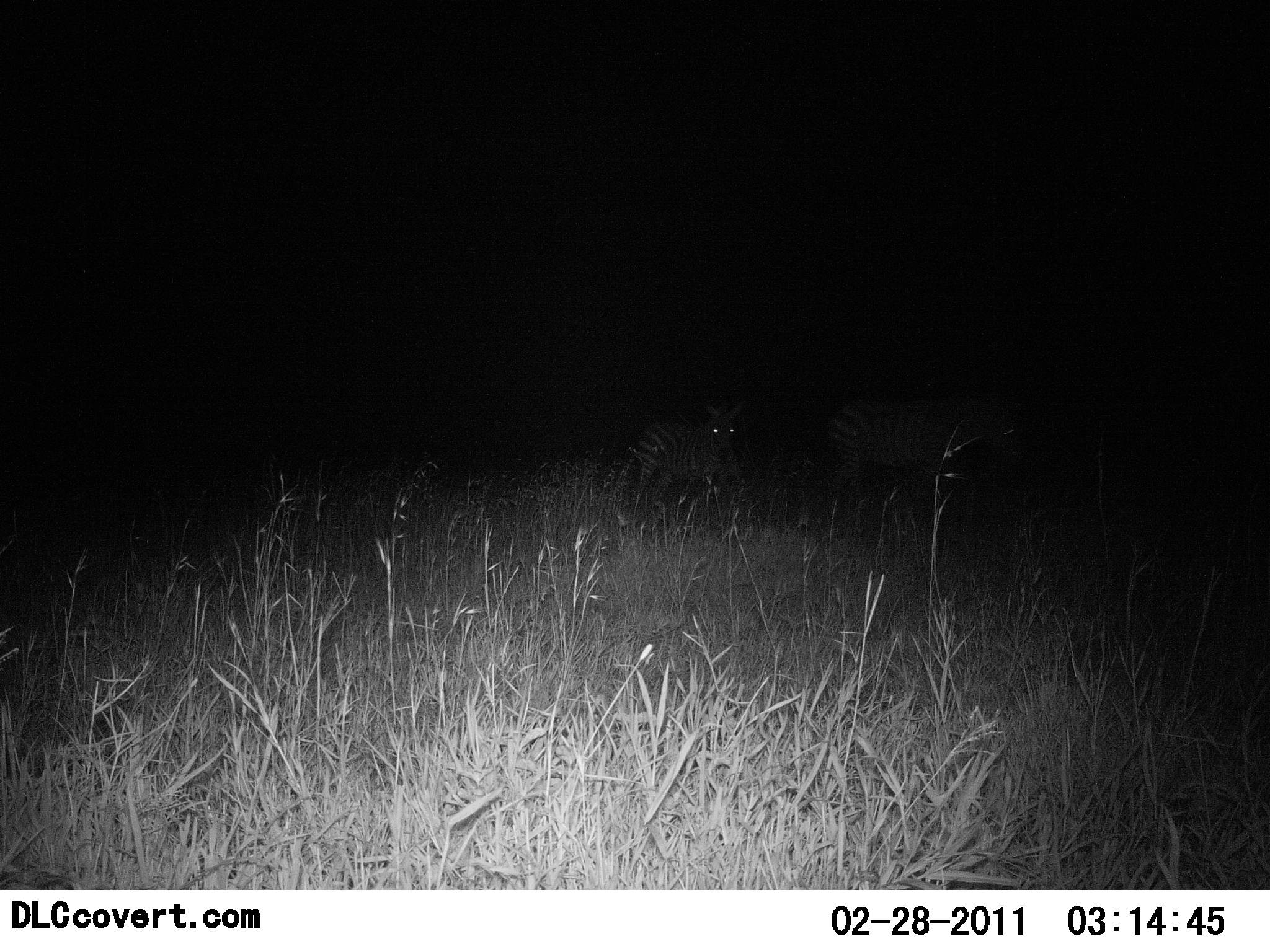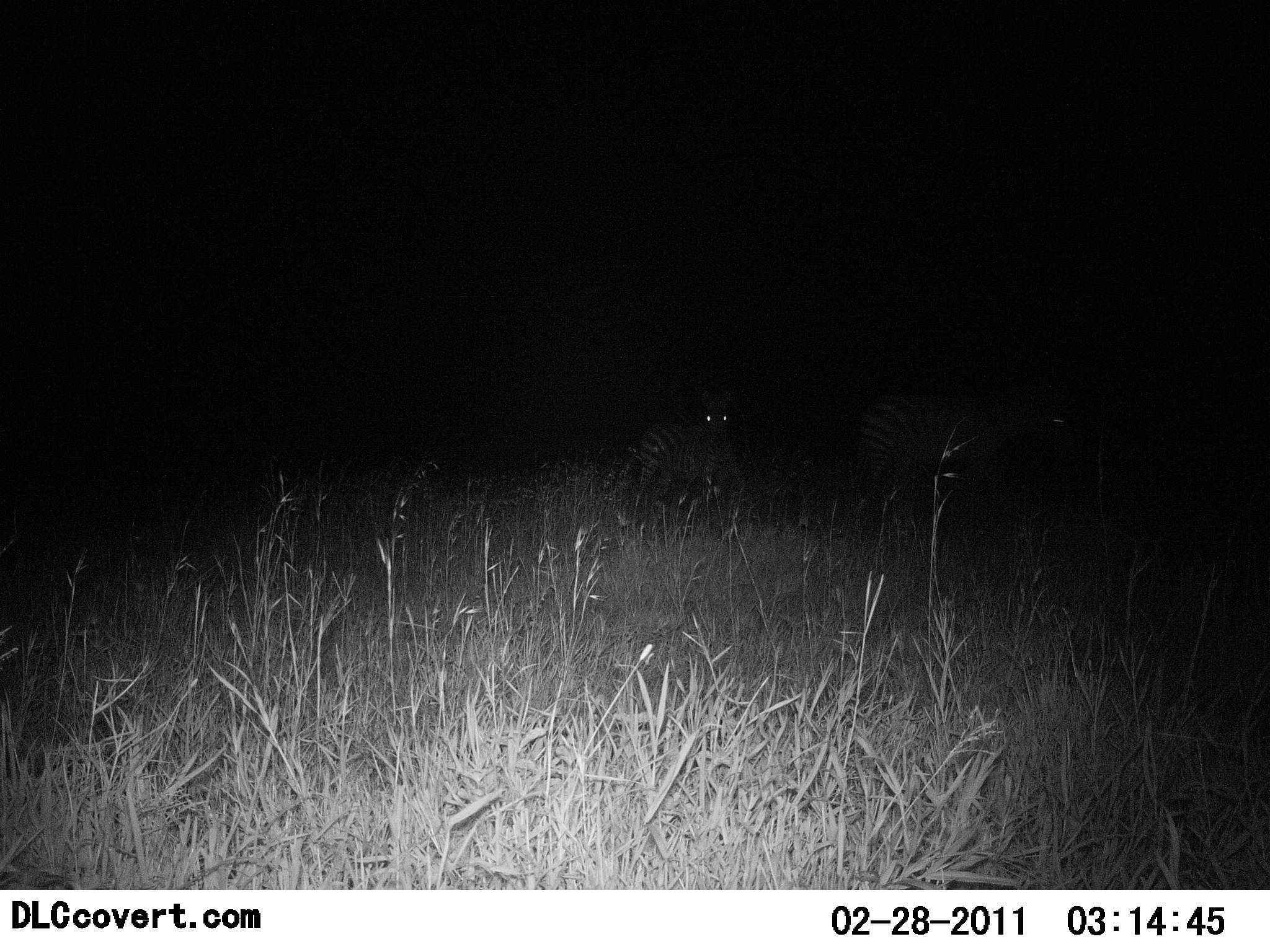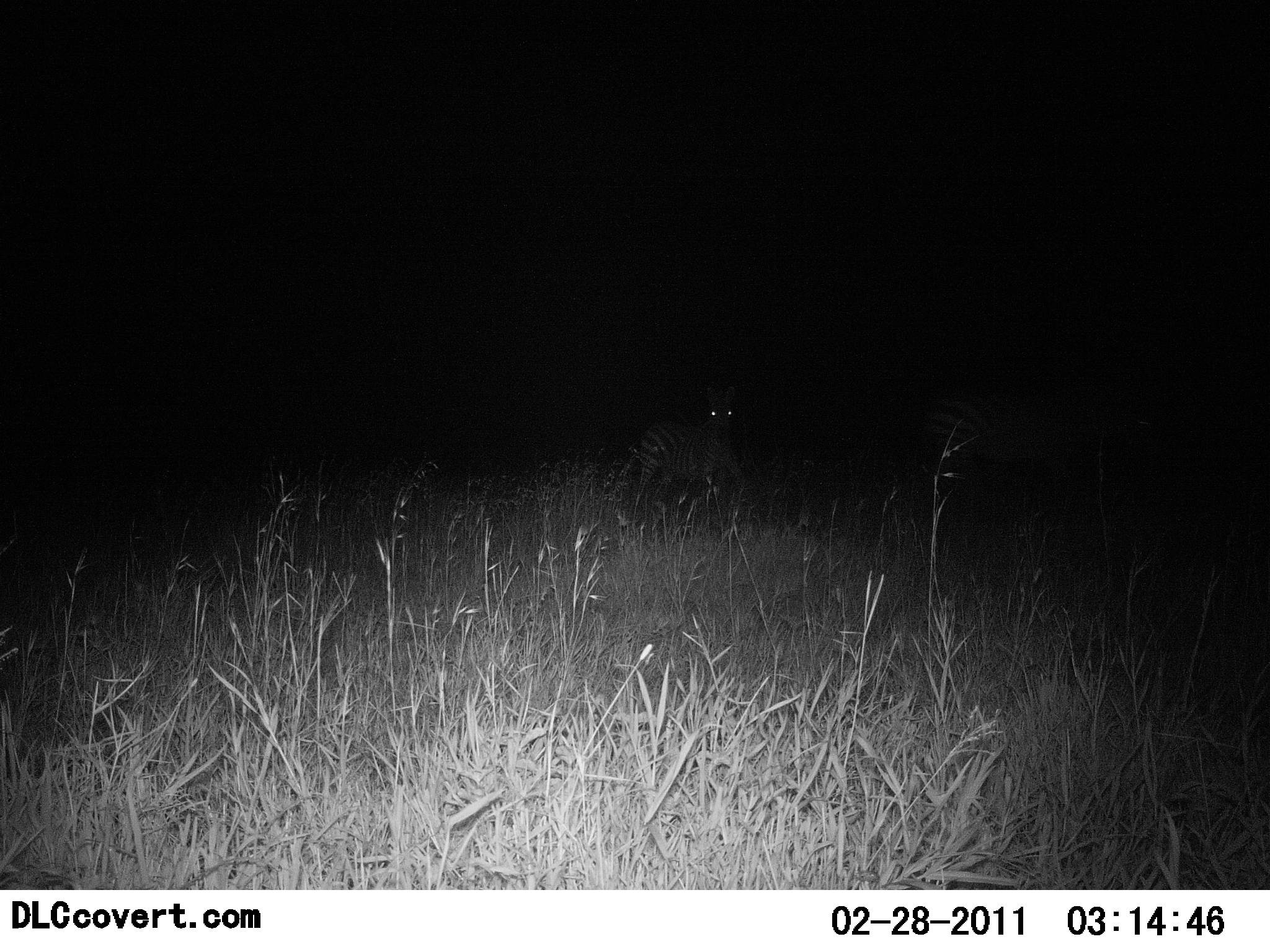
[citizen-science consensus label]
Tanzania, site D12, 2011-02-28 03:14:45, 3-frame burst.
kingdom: Animalia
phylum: Chordata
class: Mammalia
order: Perissodactyla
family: Equidae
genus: Equus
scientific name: Equus quagga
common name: plains zebra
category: zebra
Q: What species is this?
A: Zebra (plains zebra) (Equus quagga).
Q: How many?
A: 2.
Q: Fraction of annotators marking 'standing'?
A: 64%.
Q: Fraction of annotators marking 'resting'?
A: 9%.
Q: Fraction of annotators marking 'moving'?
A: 55%.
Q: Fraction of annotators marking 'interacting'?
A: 0%.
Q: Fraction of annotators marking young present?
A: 0%.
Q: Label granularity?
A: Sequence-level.